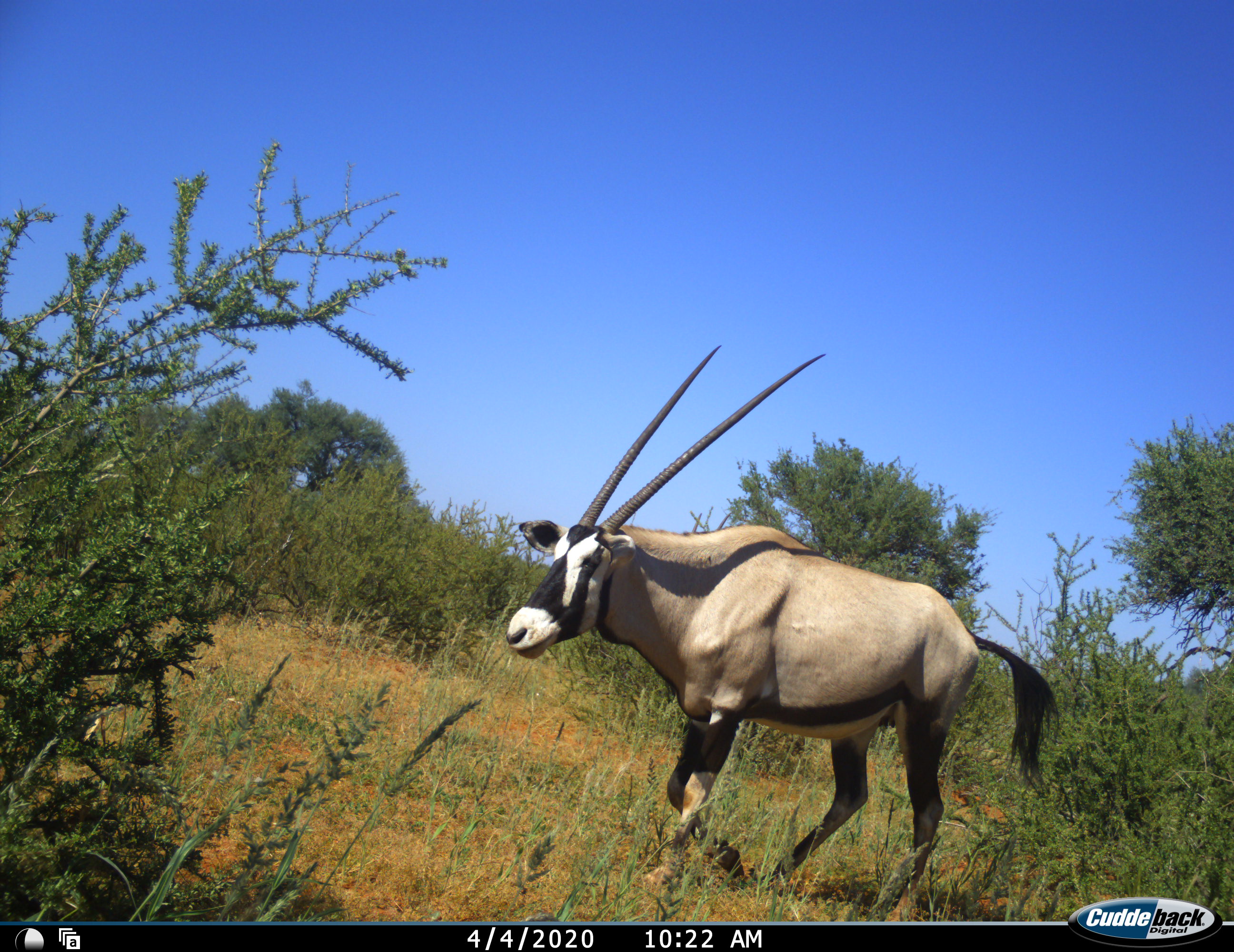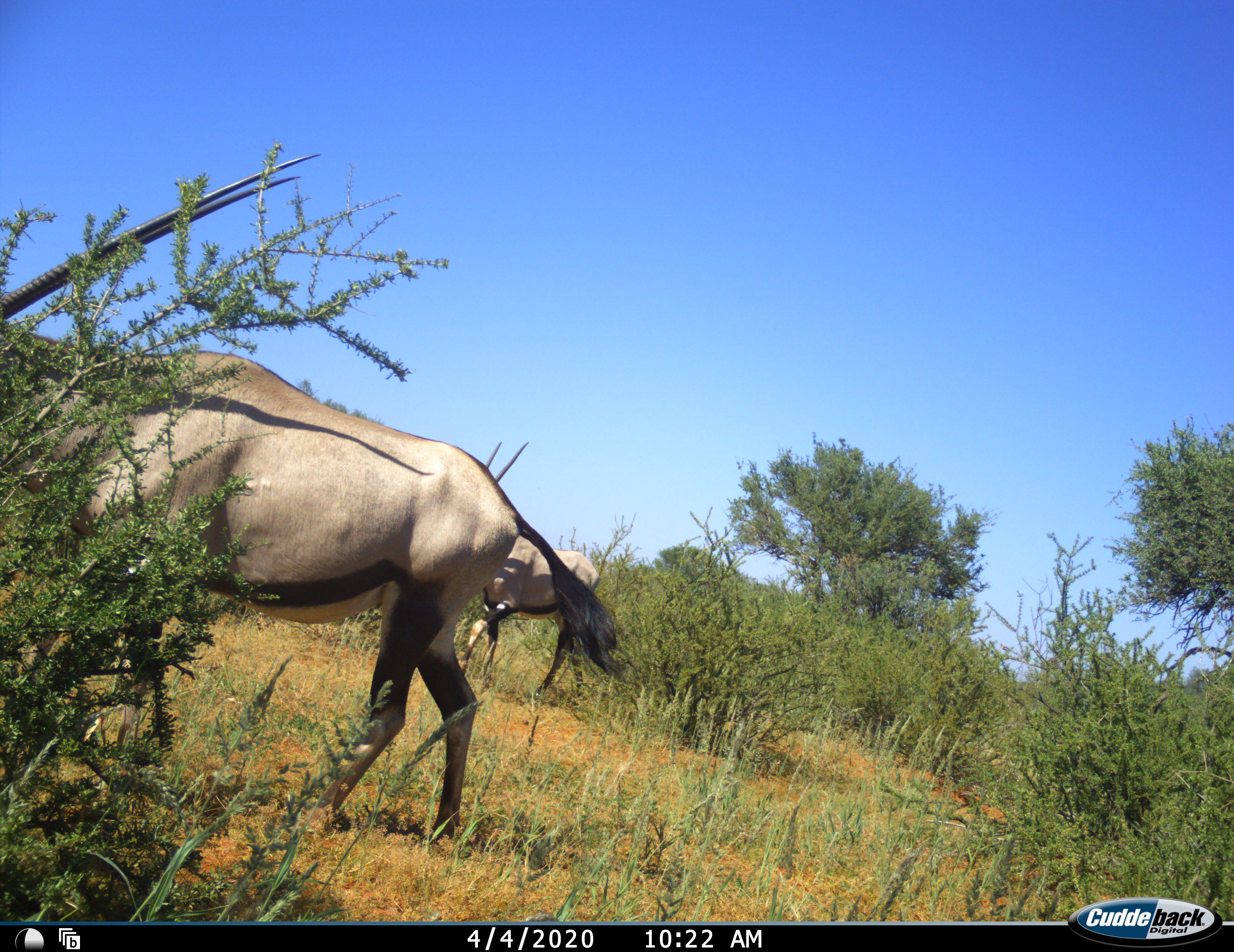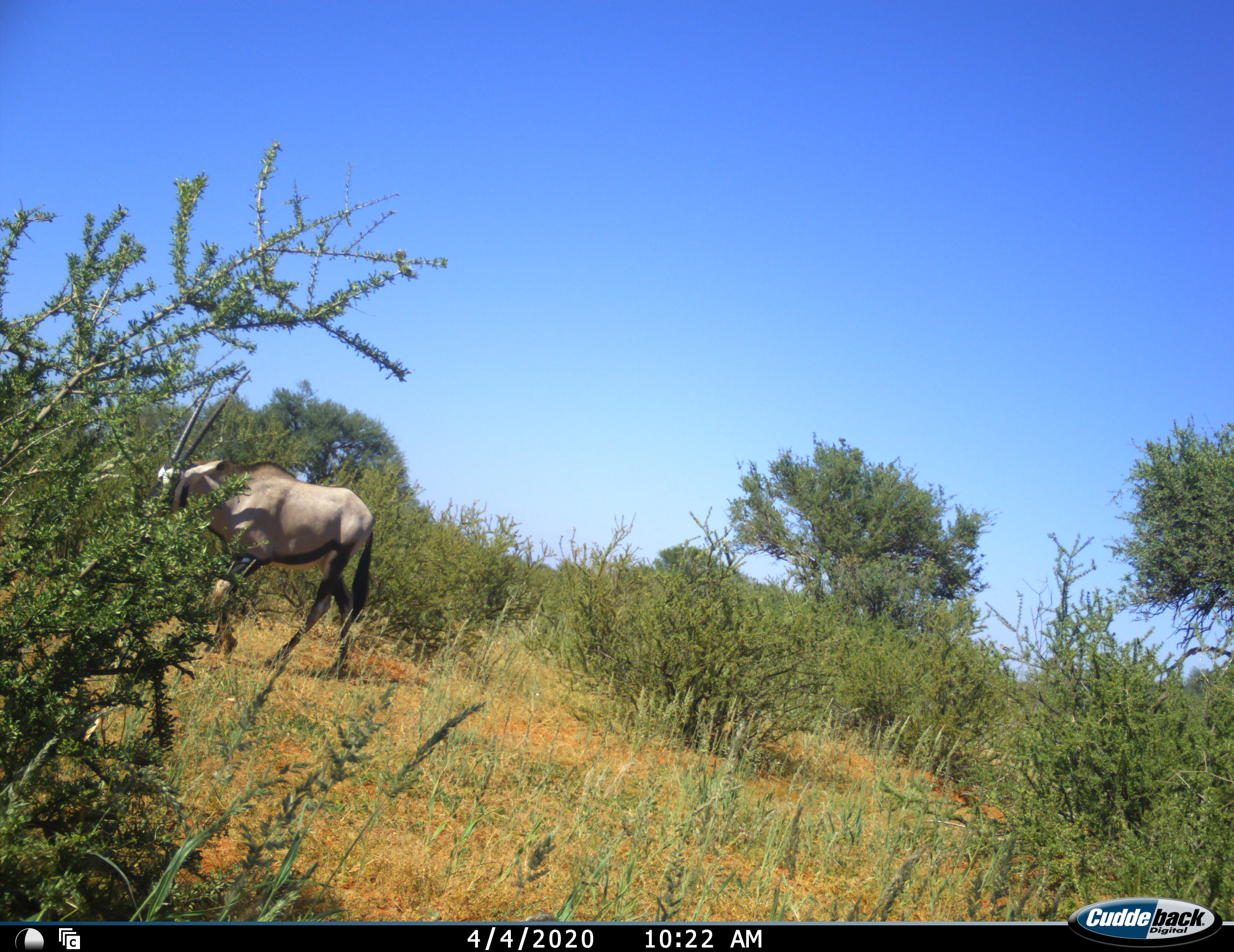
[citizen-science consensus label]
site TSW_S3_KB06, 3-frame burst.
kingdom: Animalia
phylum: Chordata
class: Mammalia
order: Artiodactyla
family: Bovidae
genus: Oryx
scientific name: Oryx gazella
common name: gemsbok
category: oryx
Oryx (gemsbok) (Oryx gazella), count 2. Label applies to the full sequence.